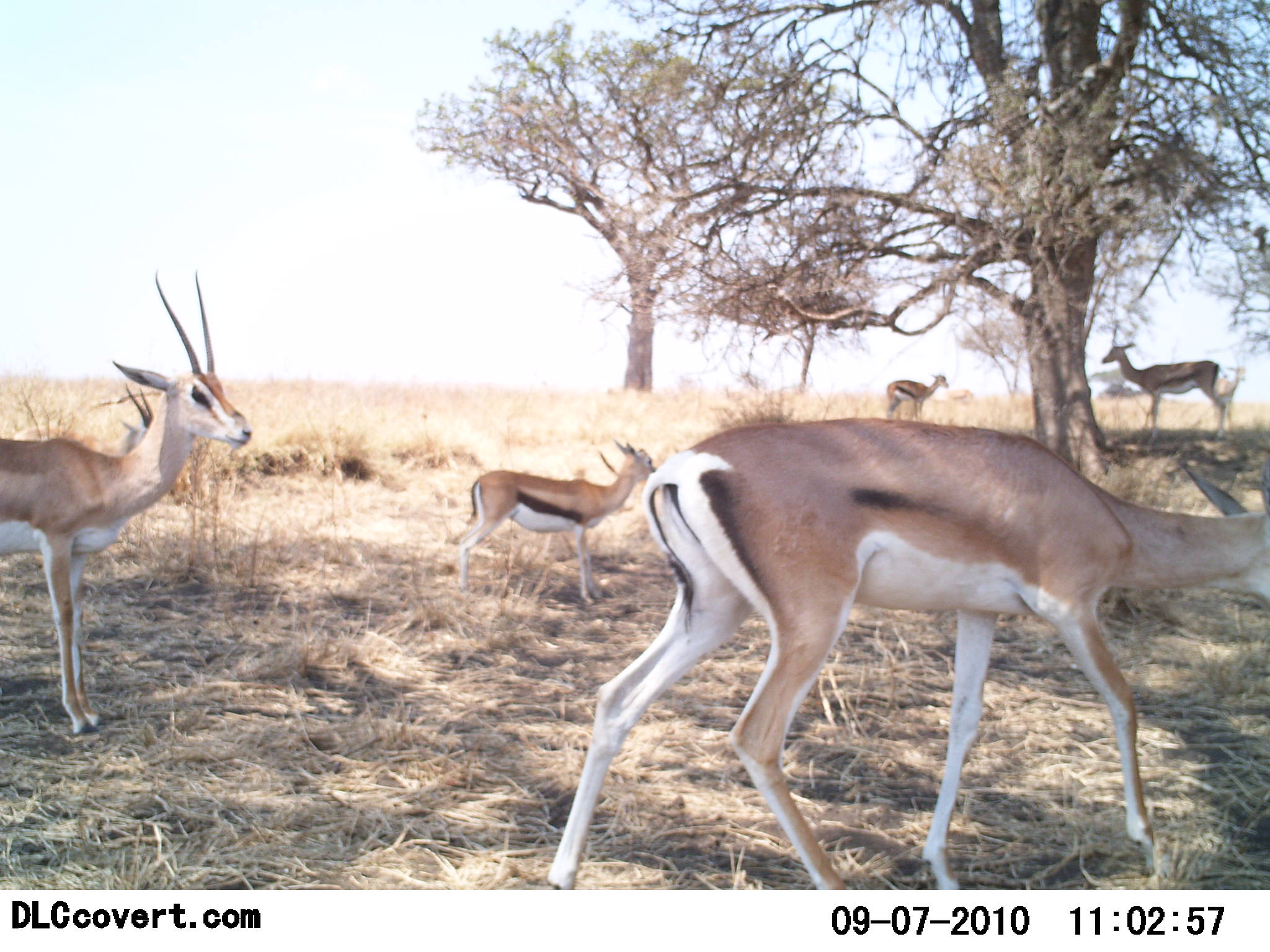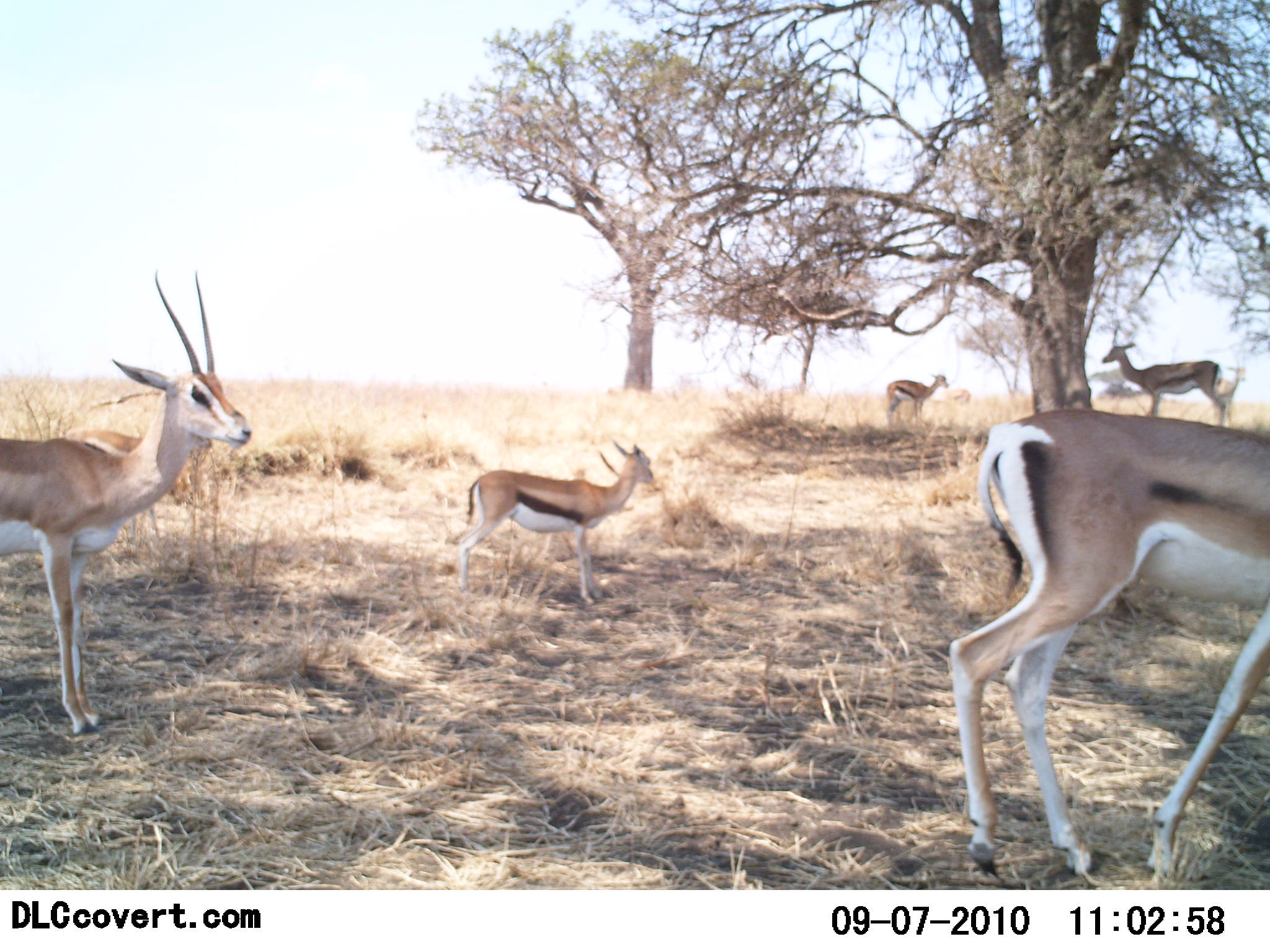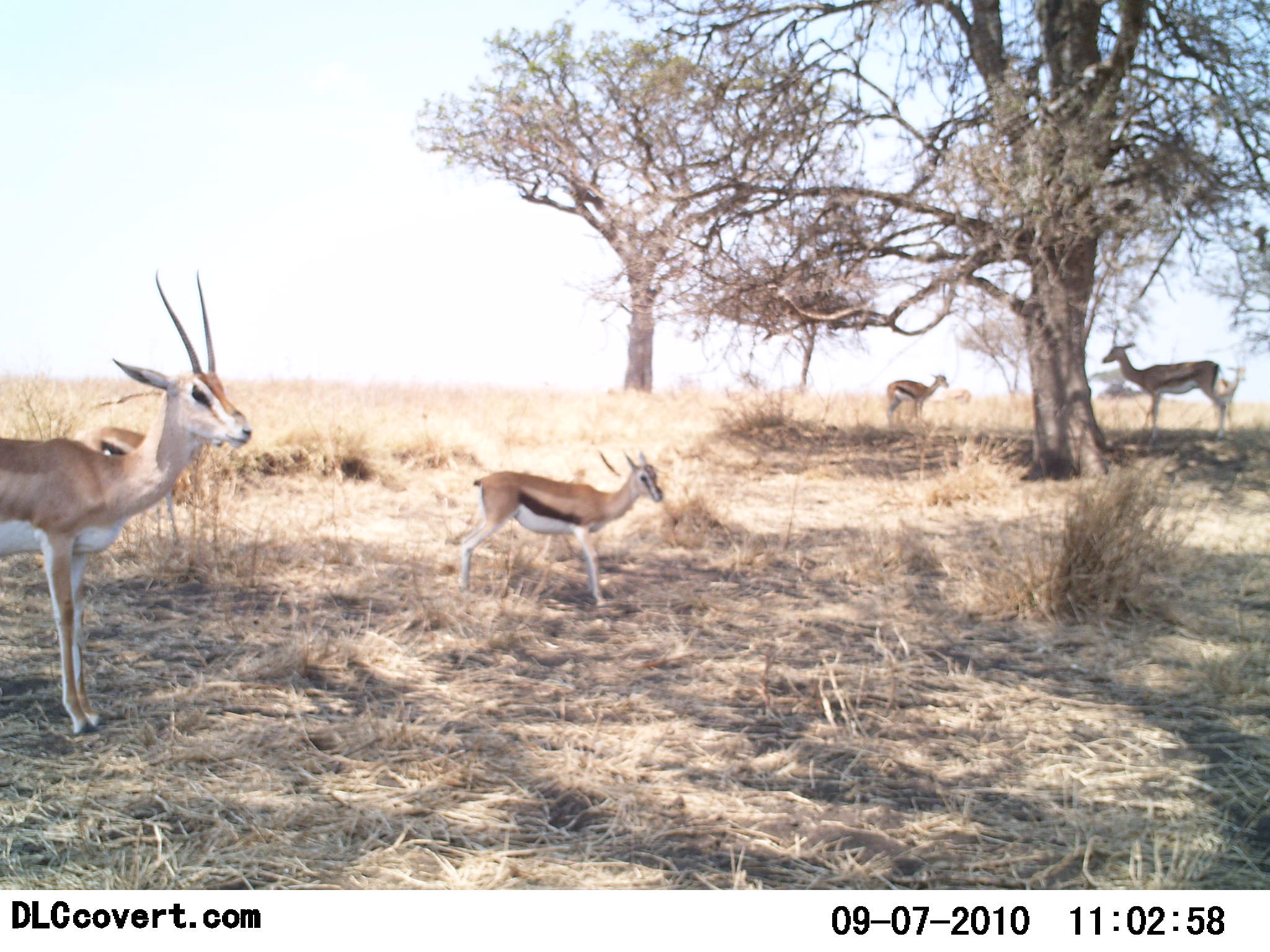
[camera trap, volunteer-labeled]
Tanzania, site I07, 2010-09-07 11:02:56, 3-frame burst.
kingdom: Animalia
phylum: Chordata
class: Mammalia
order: Artiodactyla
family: Bovidae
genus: Eudorcas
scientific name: Eudorcas thomsonii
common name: thomson's gazelle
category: gazellethomsons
Gazellethomsons (thomson's gazelle) (Eudorcas thomsonii), count 5. Behavior (volunteer vote fractions): standing 92%, resting 0%, moving 50%, interacting 0%. Young present (vote fraction): 21%. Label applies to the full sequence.